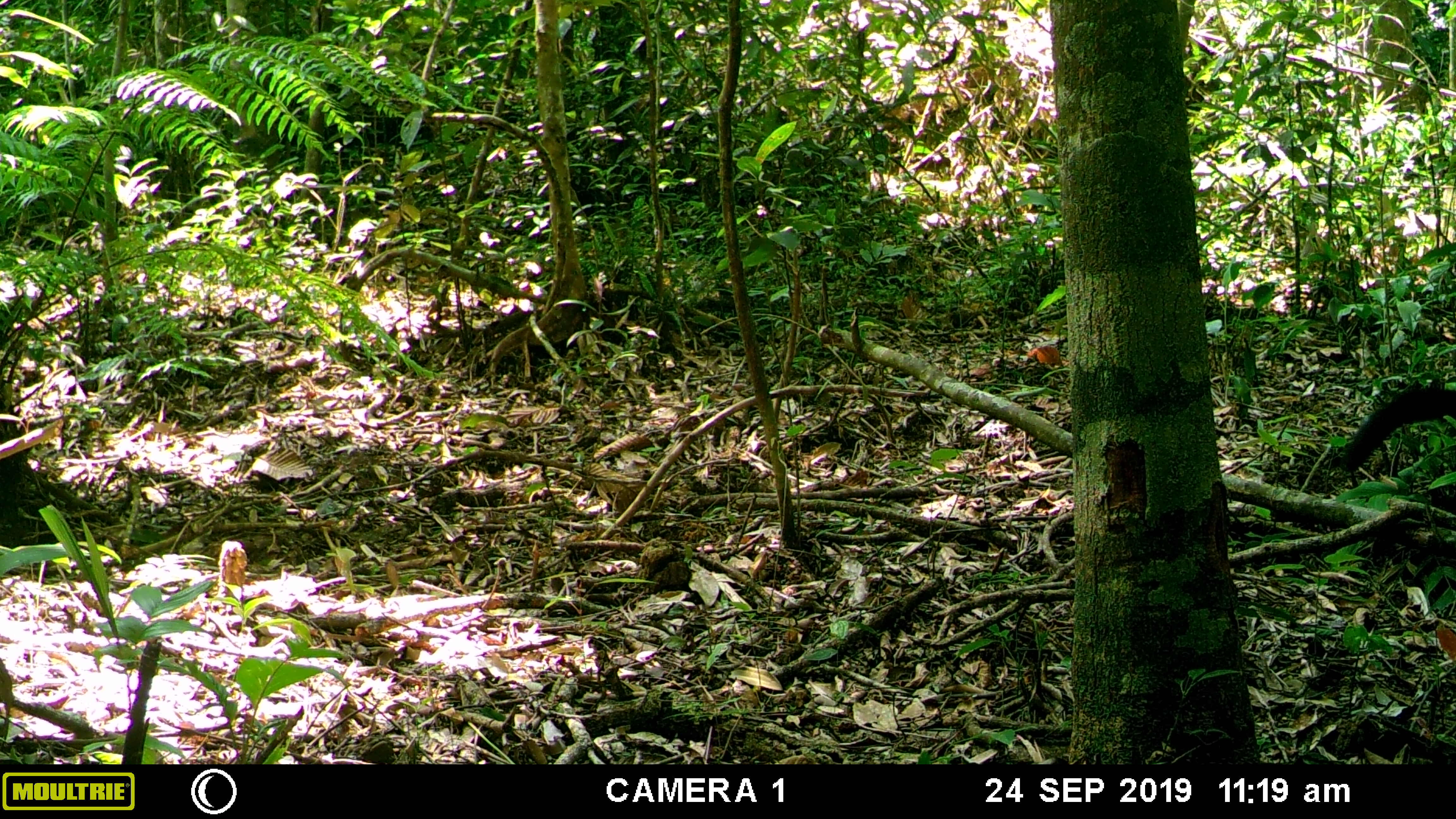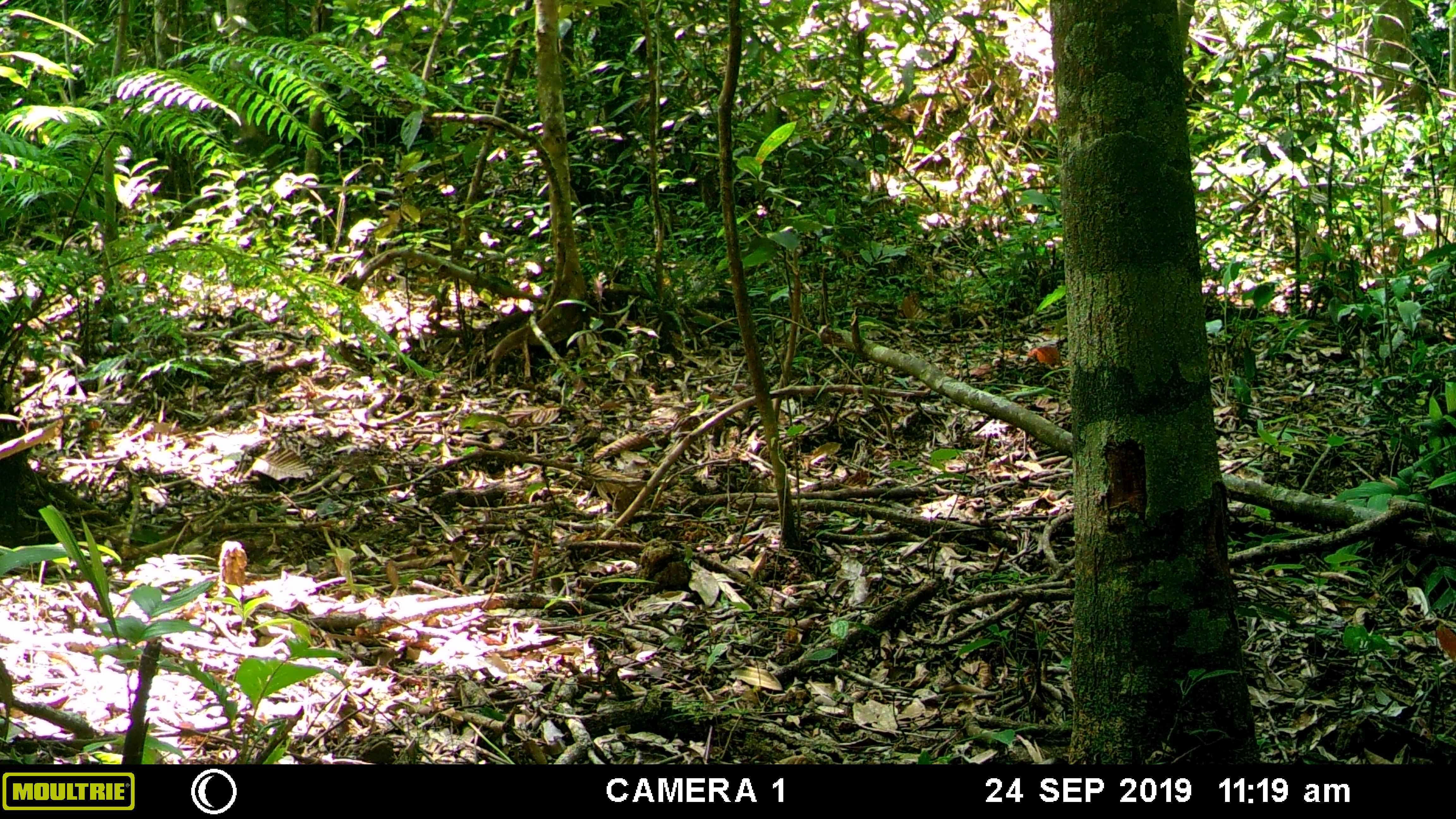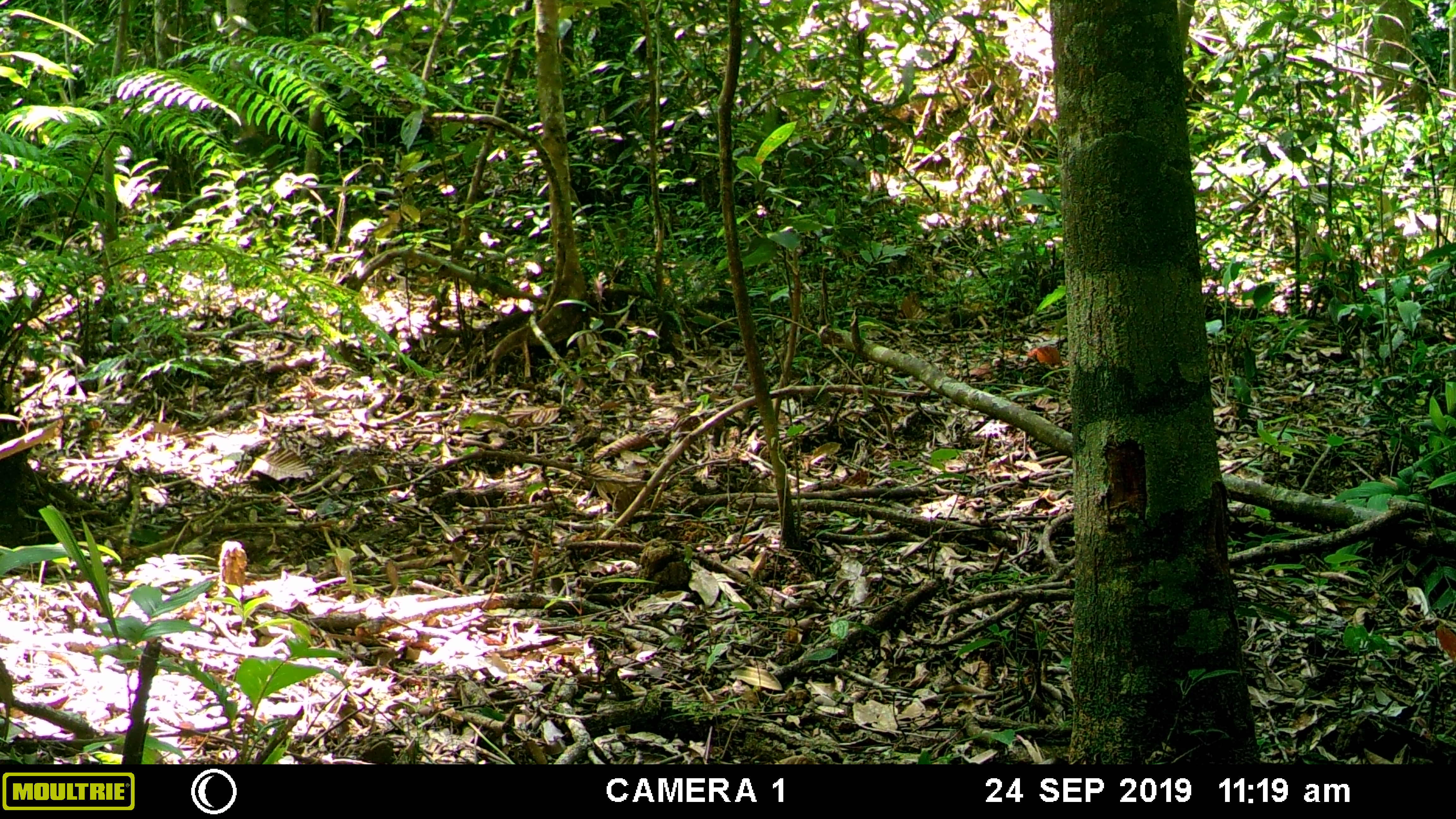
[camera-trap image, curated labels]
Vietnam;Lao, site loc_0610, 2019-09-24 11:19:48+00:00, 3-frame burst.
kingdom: Animalia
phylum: Chordata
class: Mammalia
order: Carnivora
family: Mustelidae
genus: Martes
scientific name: Martes flavigula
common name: yellow-throated marten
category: yellow throated marten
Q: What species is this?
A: Yellow throated marten (yellow-throated marten) (Martes flavigula).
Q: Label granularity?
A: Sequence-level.